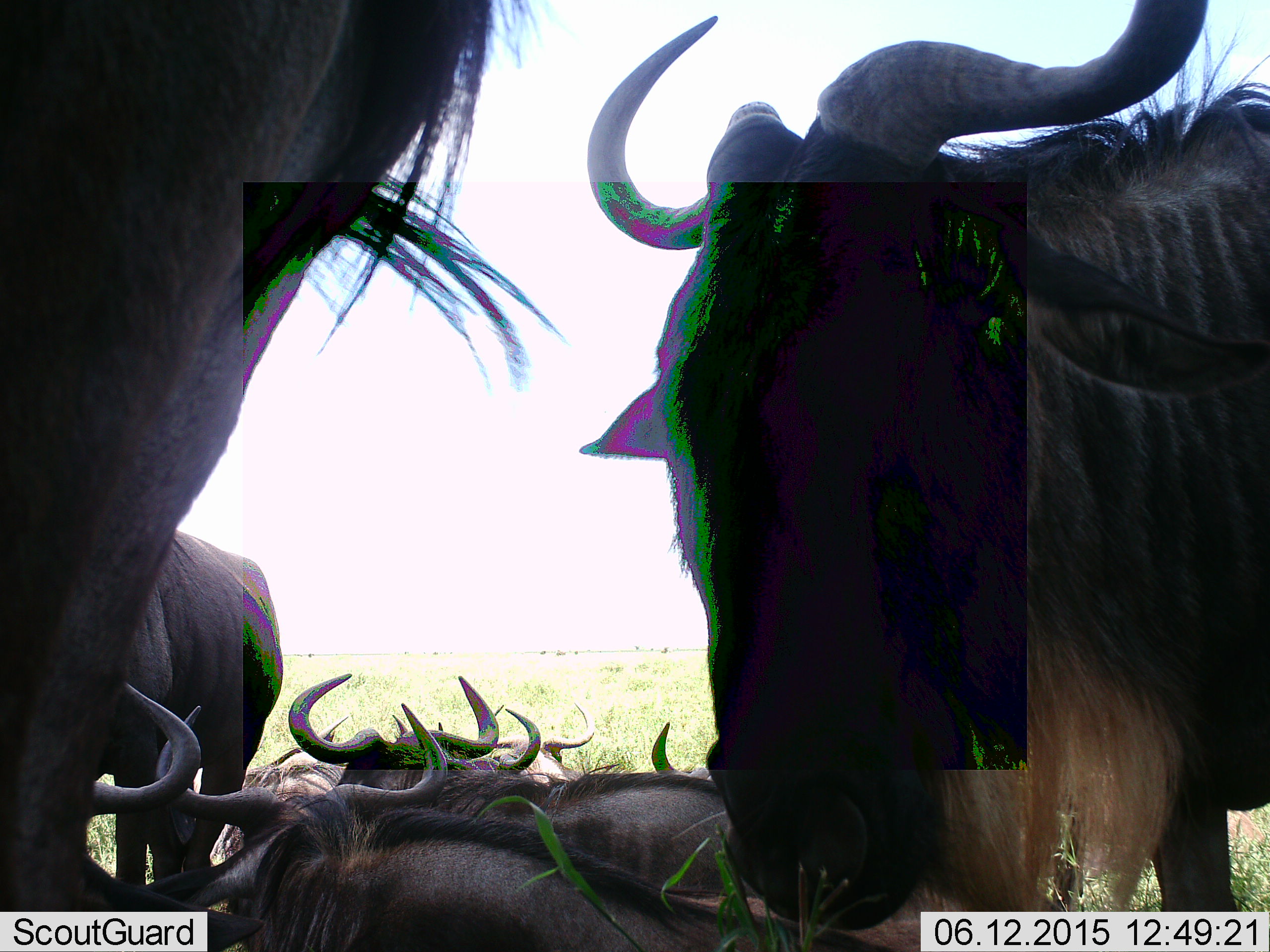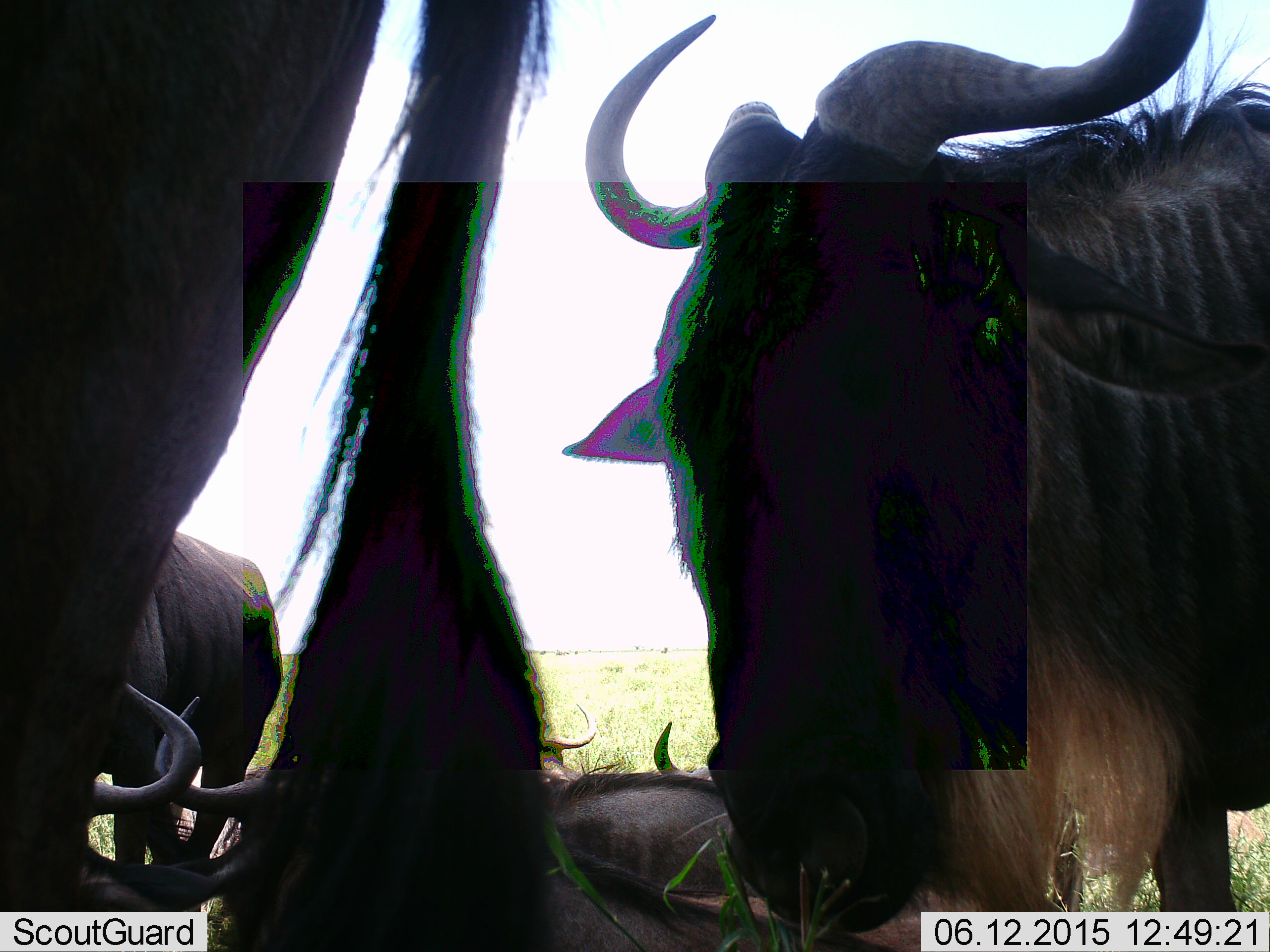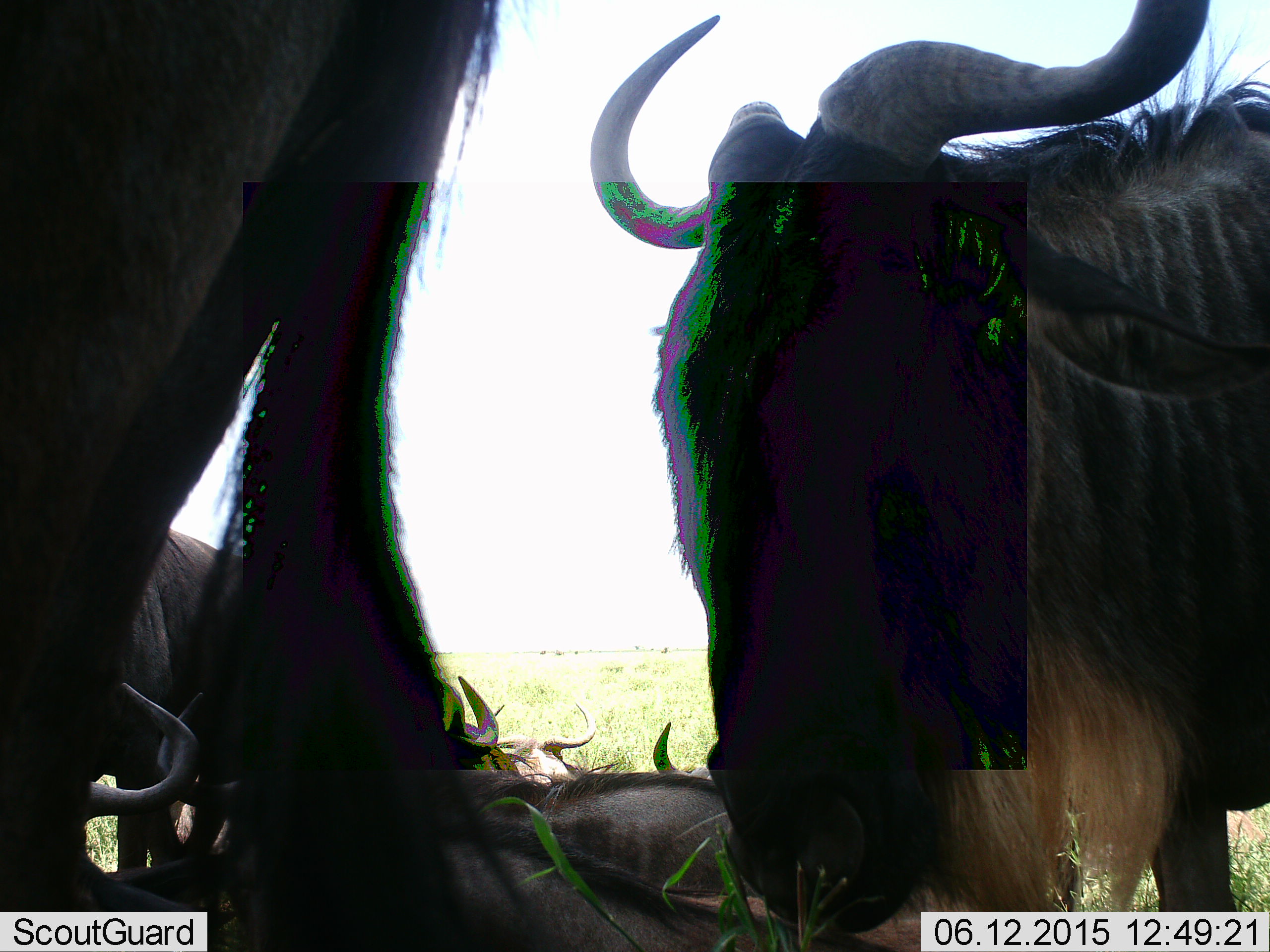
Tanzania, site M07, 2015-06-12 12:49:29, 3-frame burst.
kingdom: Animalia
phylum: Chordata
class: Mammalia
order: Artiodactyla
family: Bovidae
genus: Connochaetes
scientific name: Connochaetes taurinus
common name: blue wildebeest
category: wildebeest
Wildebeest (blue wildebeest) (Connochaetes taurinus), count 8. Behavior (volunteer vote fractions): standing 90%, resting 80%, moving 20%, interacting 0%. Young present (vote fraction): 0%. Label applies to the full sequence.